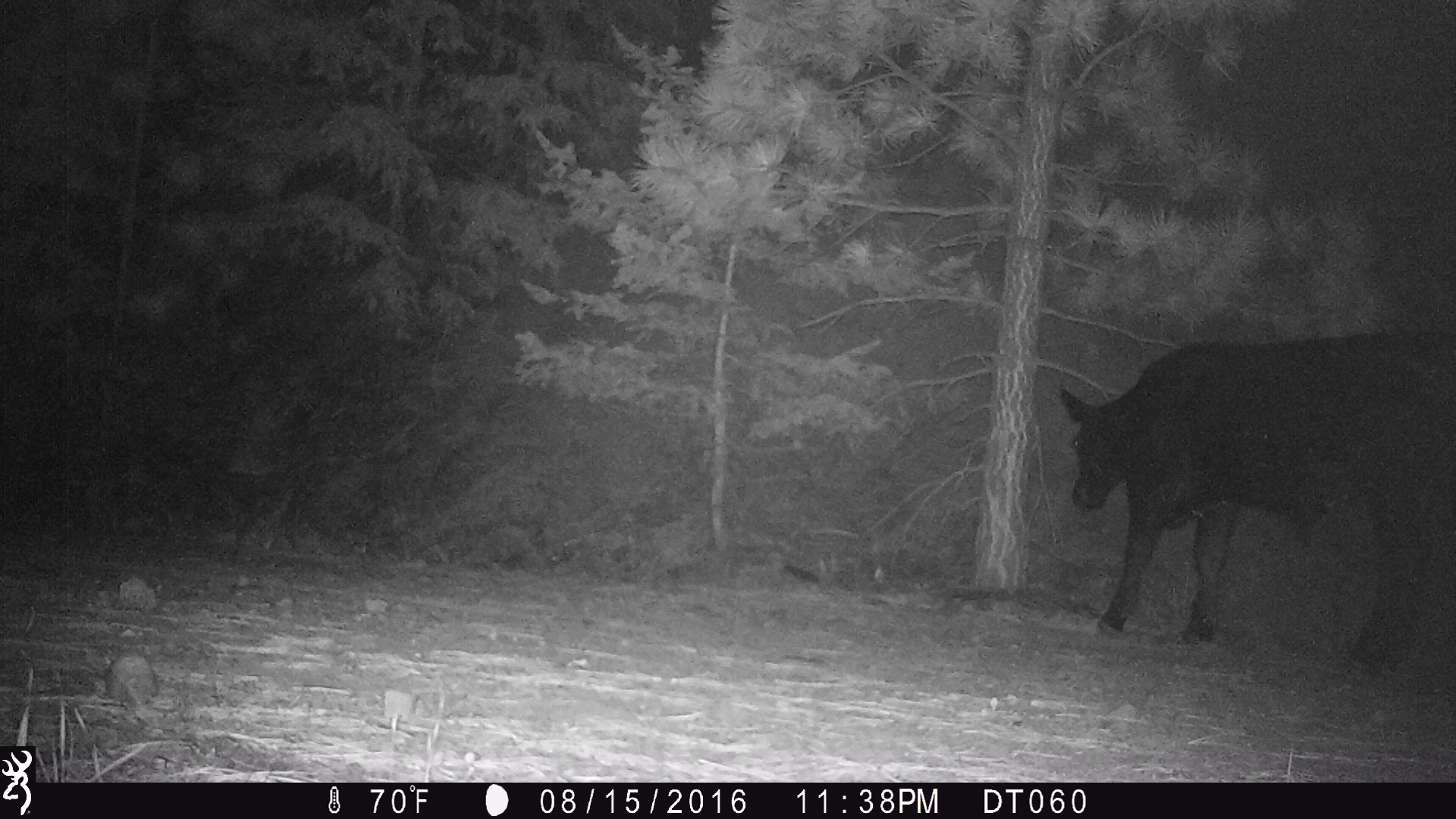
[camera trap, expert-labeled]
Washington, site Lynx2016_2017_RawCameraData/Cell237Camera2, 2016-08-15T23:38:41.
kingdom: Animalia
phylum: Chordata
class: Mammalia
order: Artiodactyla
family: Bovidae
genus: Bos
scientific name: Bos taurus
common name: domestic cattle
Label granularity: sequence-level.